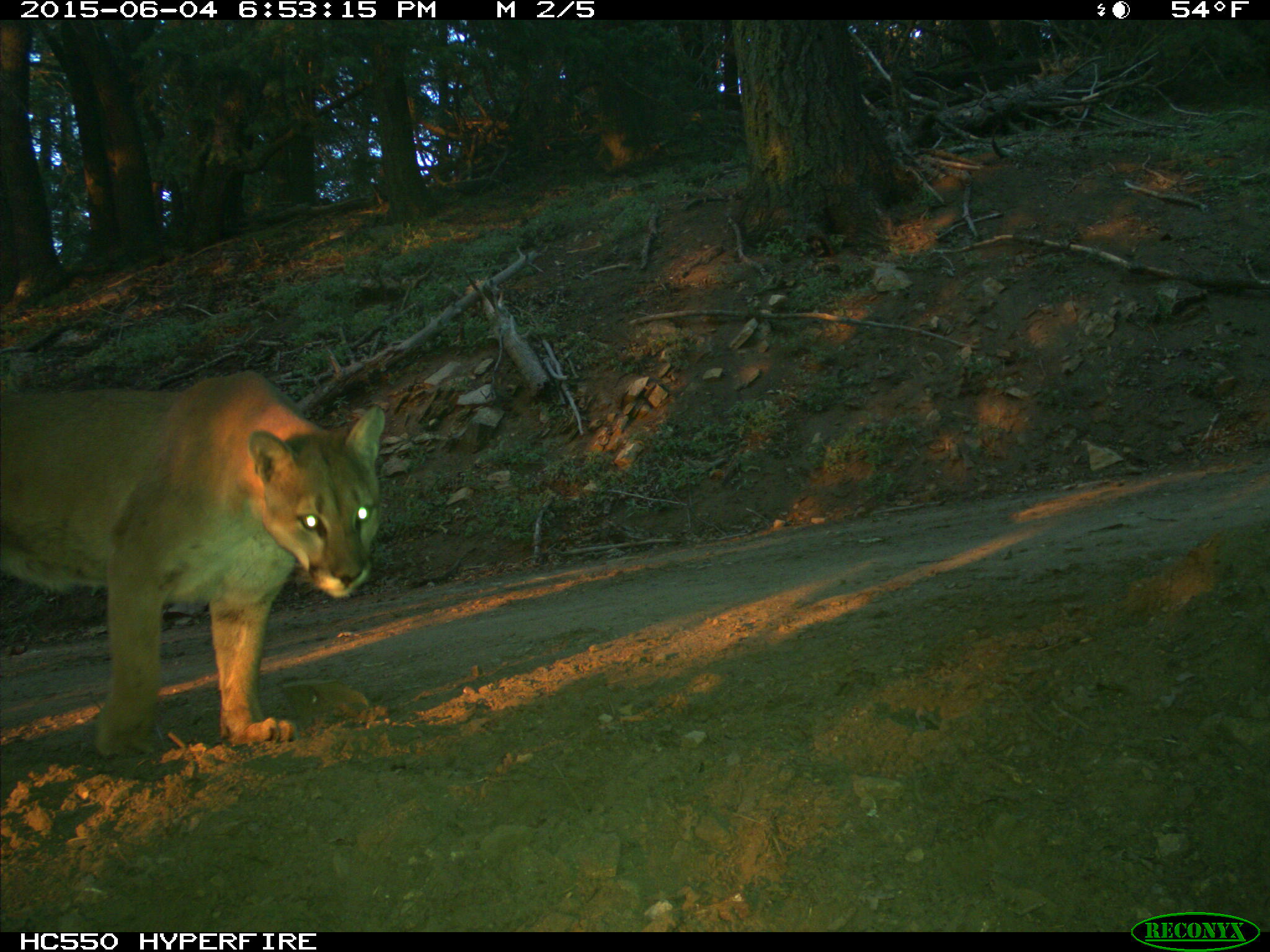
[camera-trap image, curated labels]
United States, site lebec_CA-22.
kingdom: Animalia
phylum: Chordata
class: Mammalia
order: Carnivora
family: Felidae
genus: Puma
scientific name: Puma concolor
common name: mountain lion